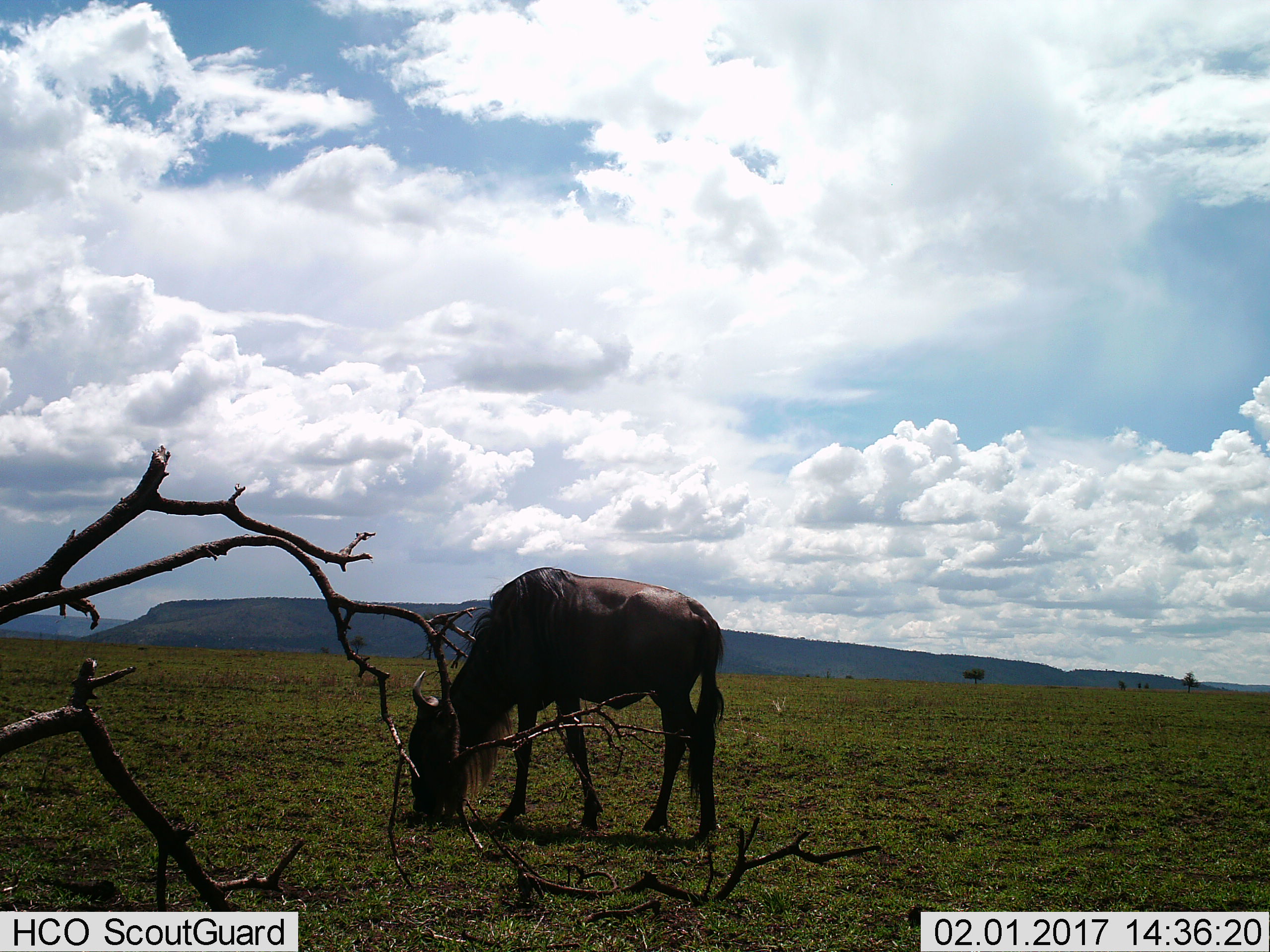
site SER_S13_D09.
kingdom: Animalia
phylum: Chordata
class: Mammalia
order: Artiodactyla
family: Bovidae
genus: Connochaetes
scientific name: Connochaetes taurinus taurinus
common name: blue wildebeest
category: wildebeestblue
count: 1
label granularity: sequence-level